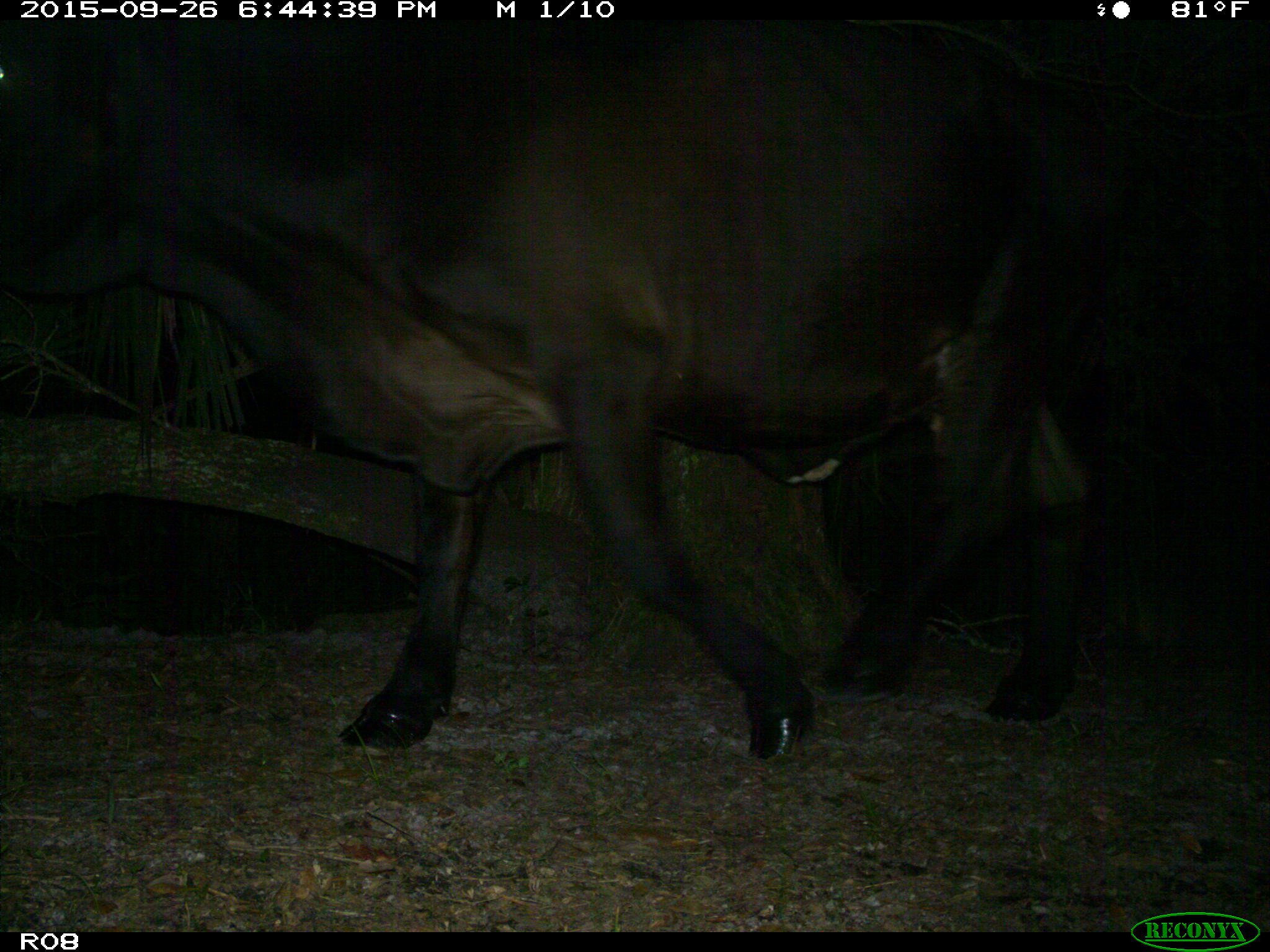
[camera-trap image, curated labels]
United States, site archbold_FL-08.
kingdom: Animalia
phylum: Chordata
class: Mammalia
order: Artiodactyla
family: Bovidae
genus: Bos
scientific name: Bos taurus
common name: domestic cow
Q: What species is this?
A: Bos taurus (domestic cow).